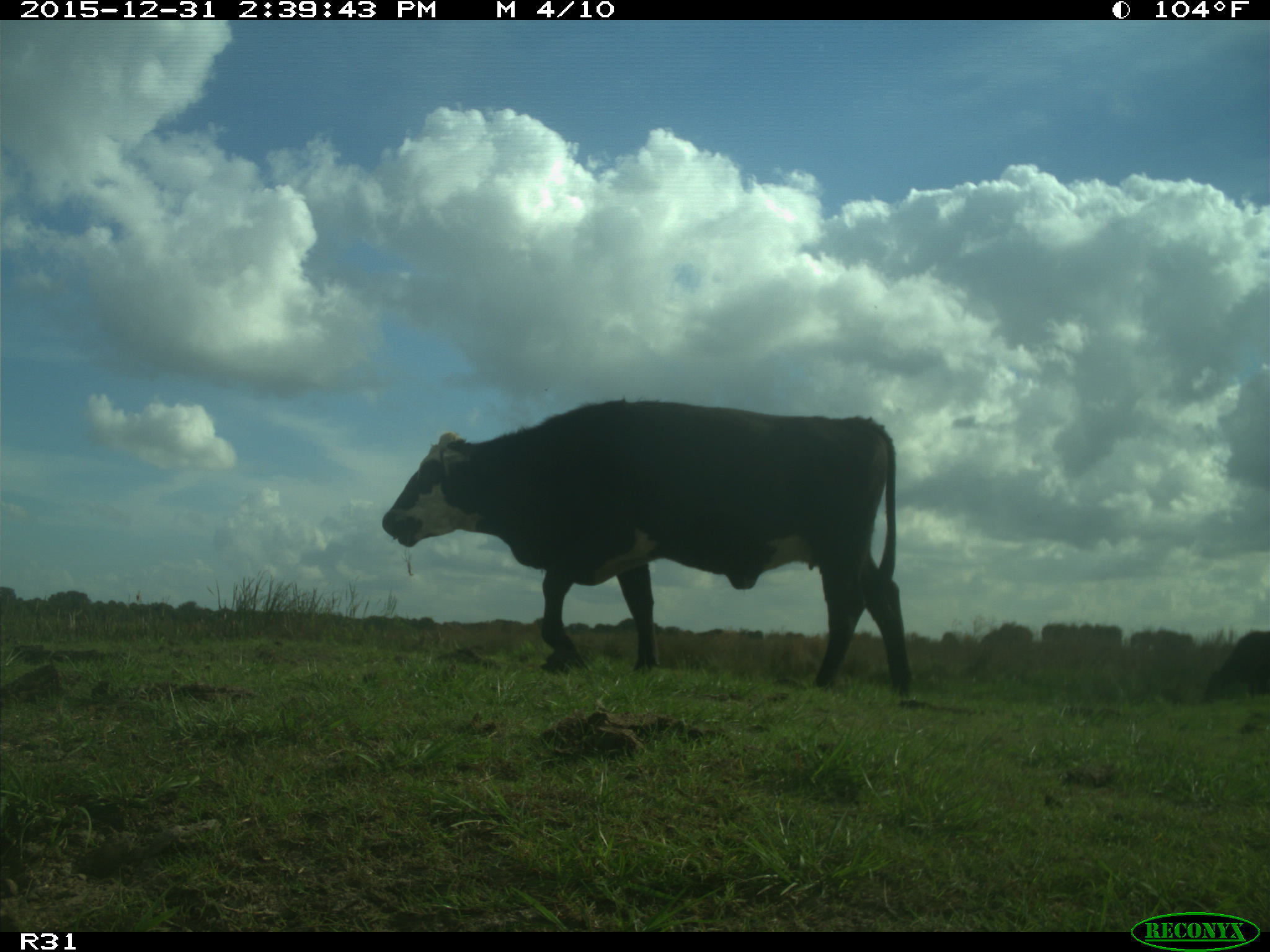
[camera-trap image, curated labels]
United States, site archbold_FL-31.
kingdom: Animalia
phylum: Chordata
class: Mammalia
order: Artiodactyla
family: Bovidae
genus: Bos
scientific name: Bos taurus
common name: domestic cow